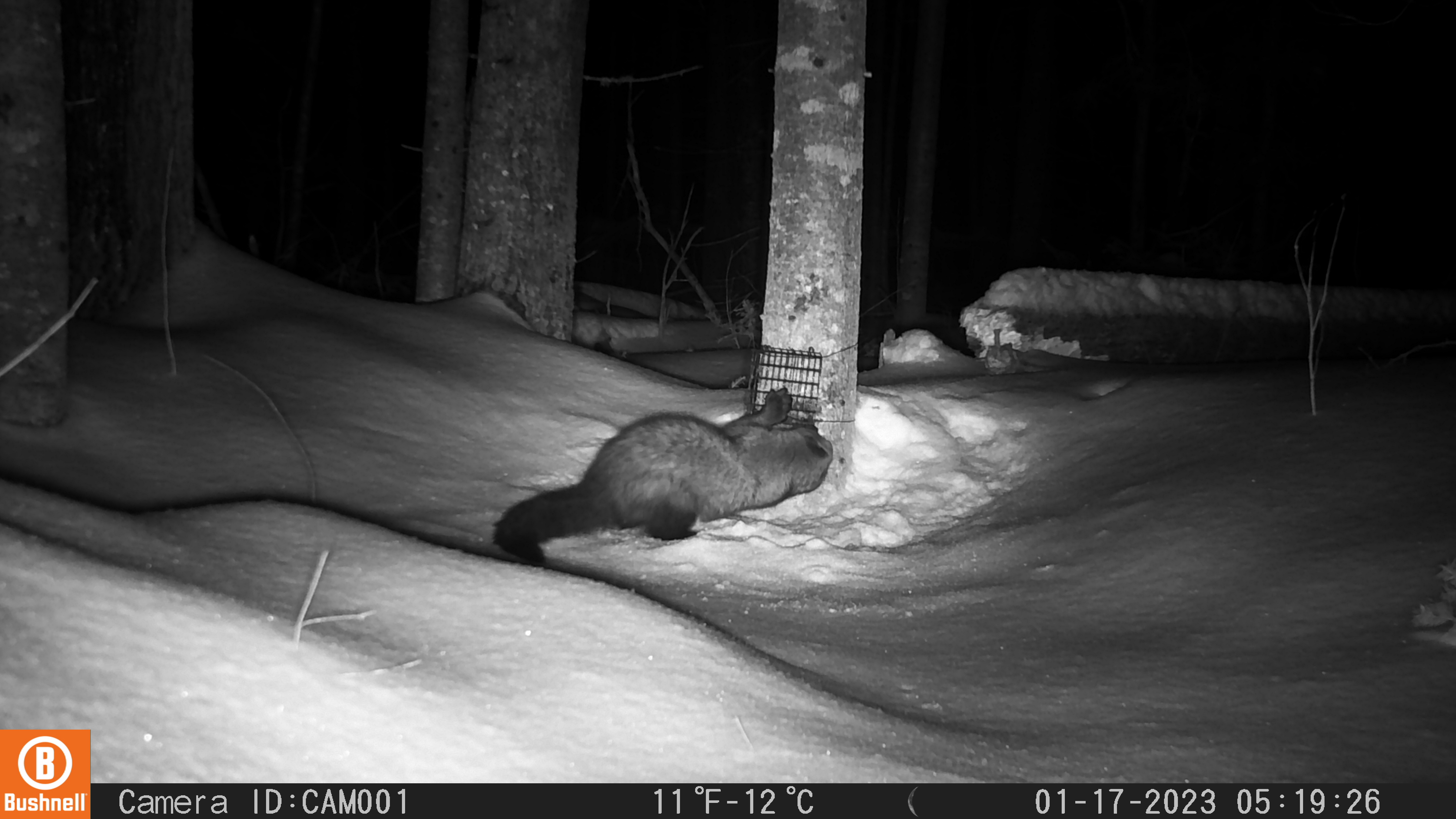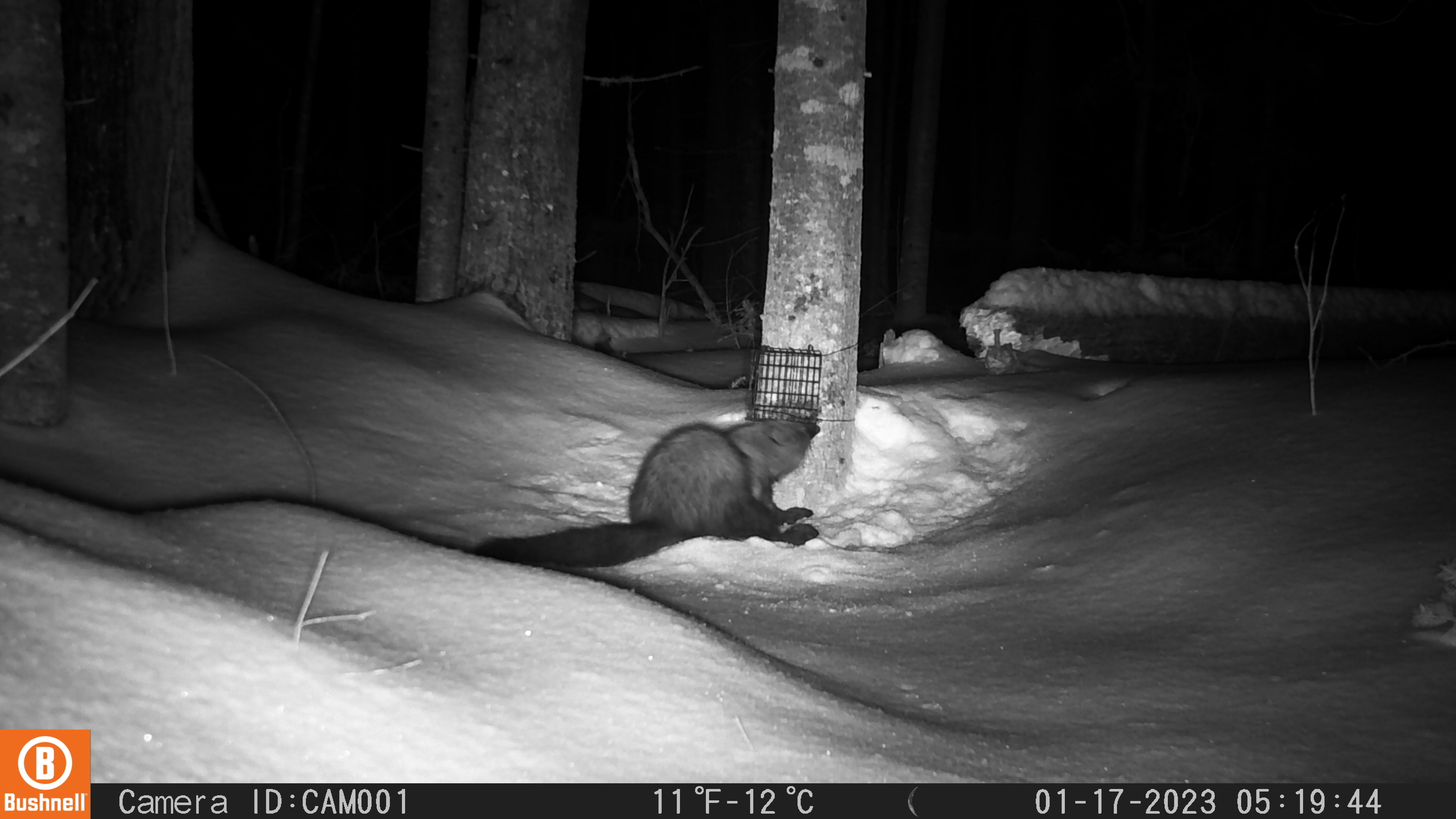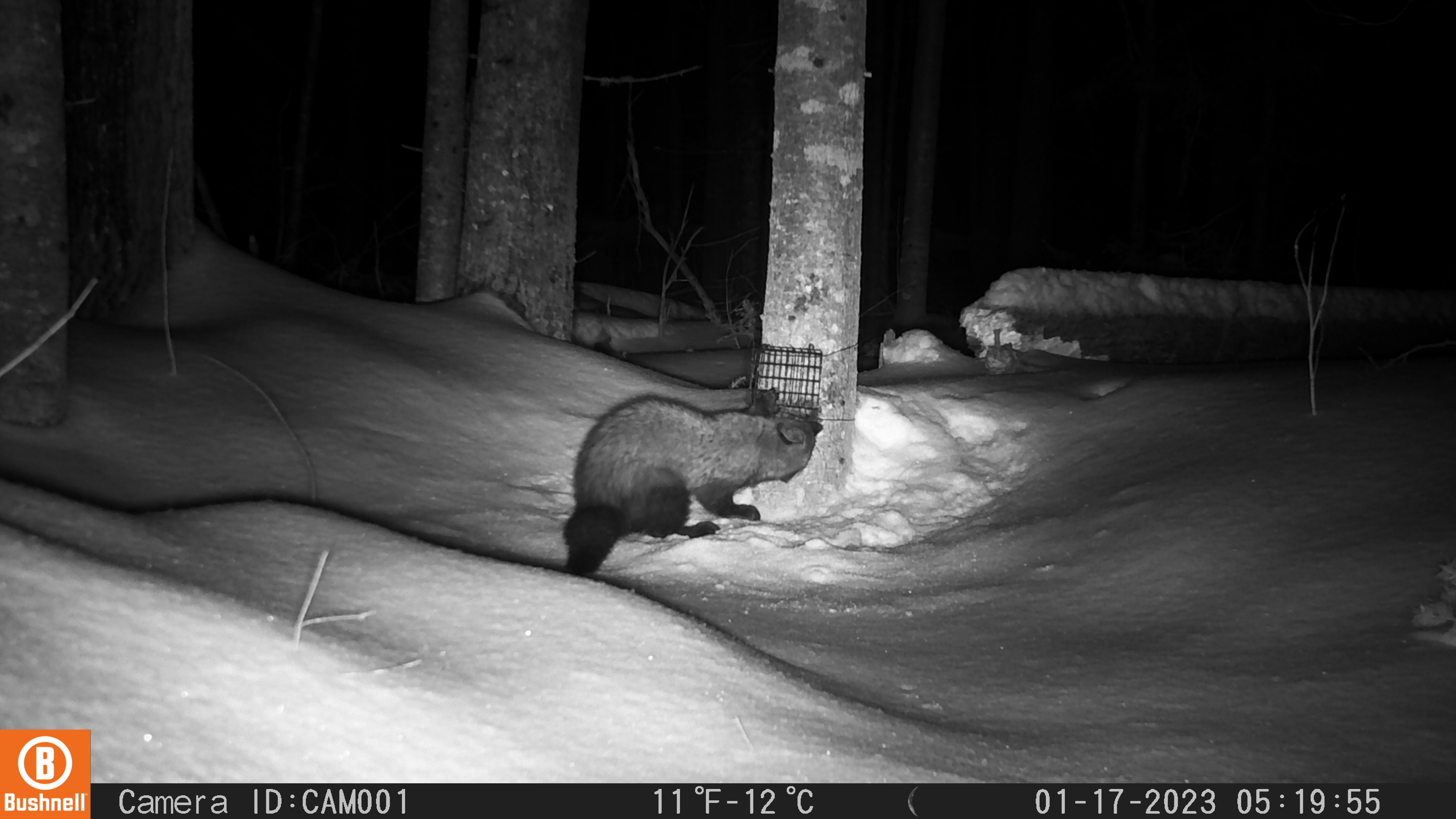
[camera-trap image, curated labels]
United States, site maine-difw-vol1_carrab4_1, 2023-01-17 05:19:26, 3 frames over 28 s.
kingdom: Animalia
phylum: Chordata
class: Mammalia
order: Carnivora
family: Mustelidae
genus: Pekania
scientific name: Pekania pennanti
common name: fisher